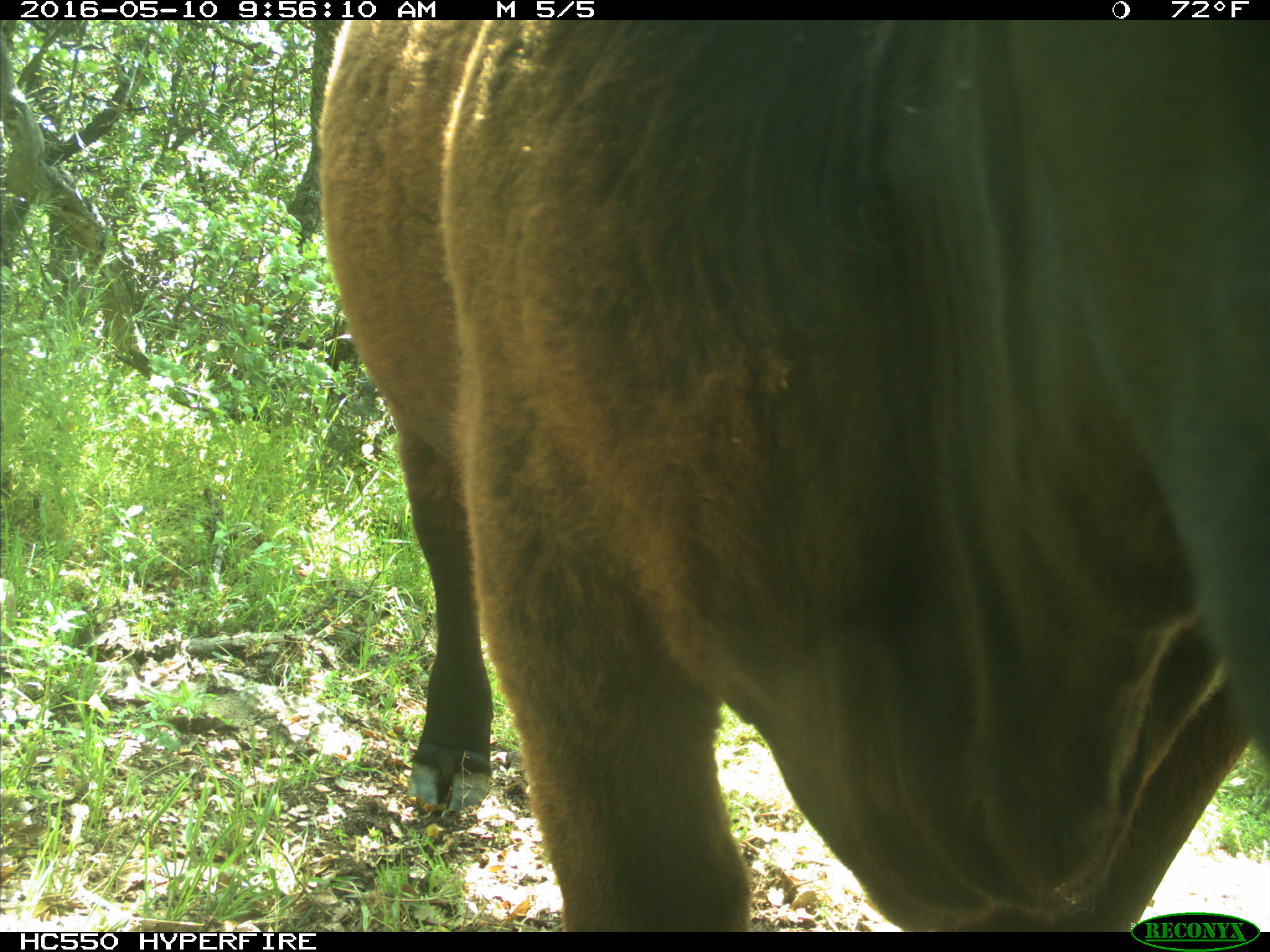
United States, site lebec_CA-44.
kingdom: Animalia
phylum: Chordata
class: Mammalia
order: Artiodactyla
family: Bovidae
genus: Bos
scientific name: Bos taurus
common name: domestic cow